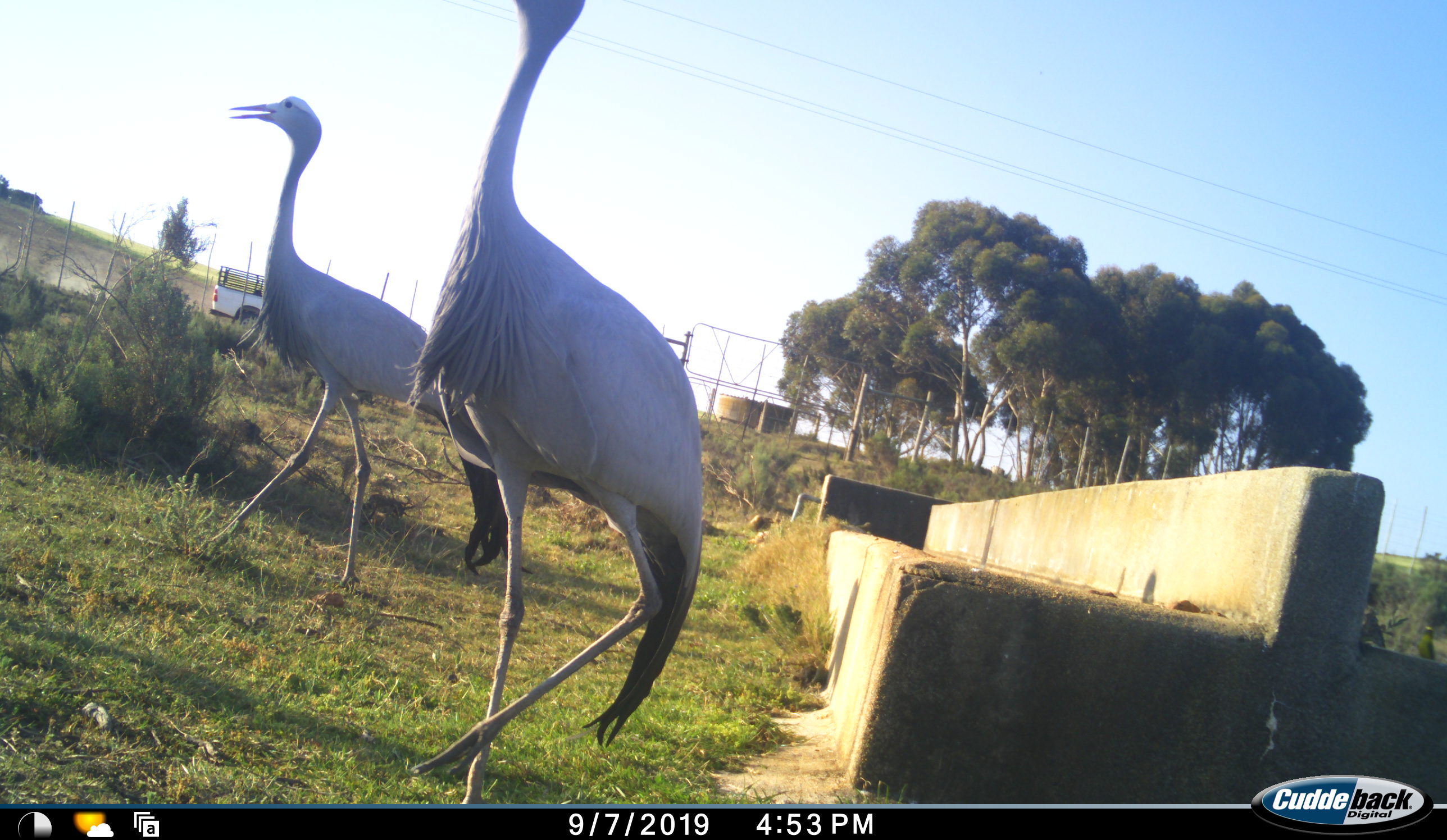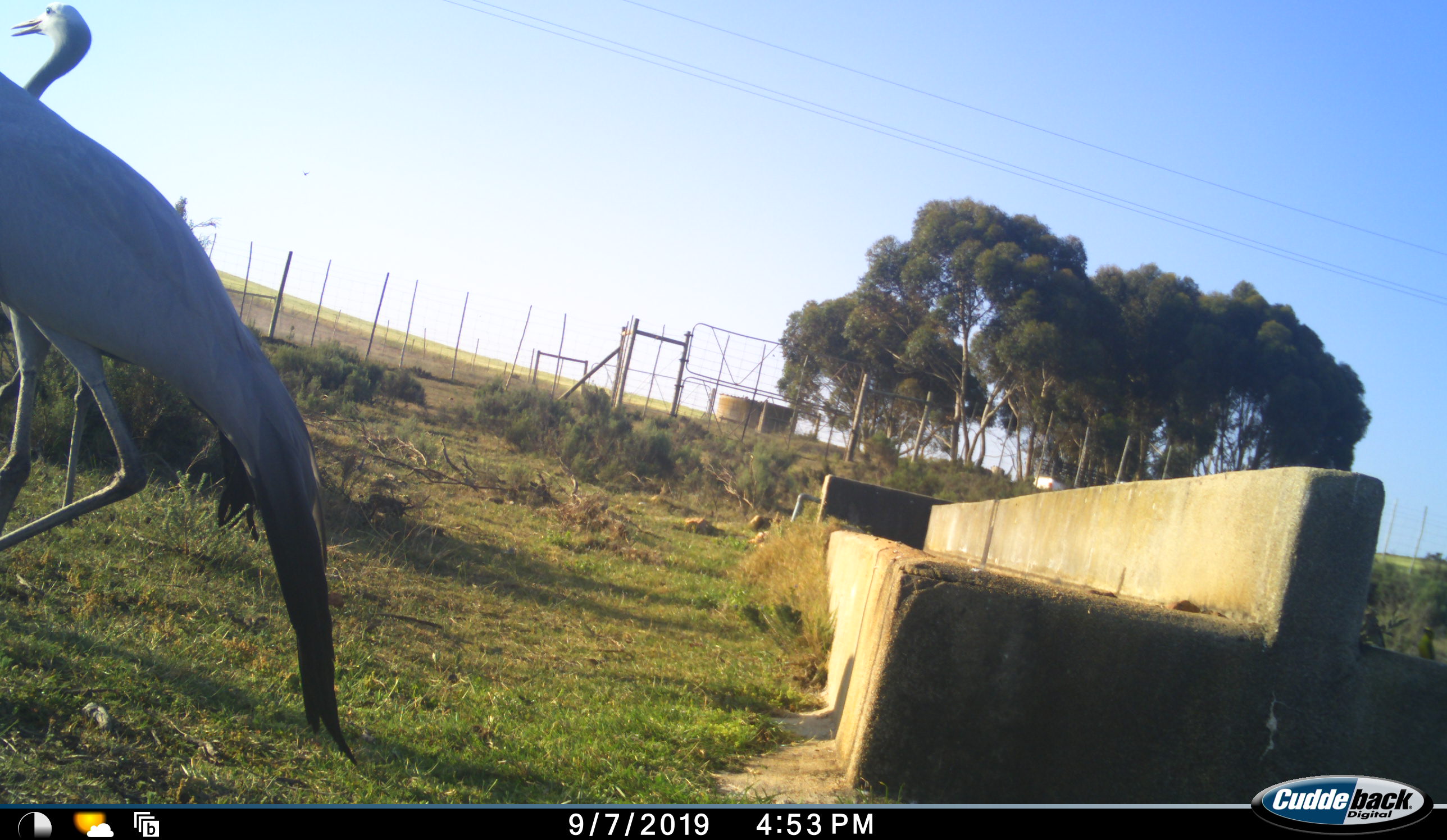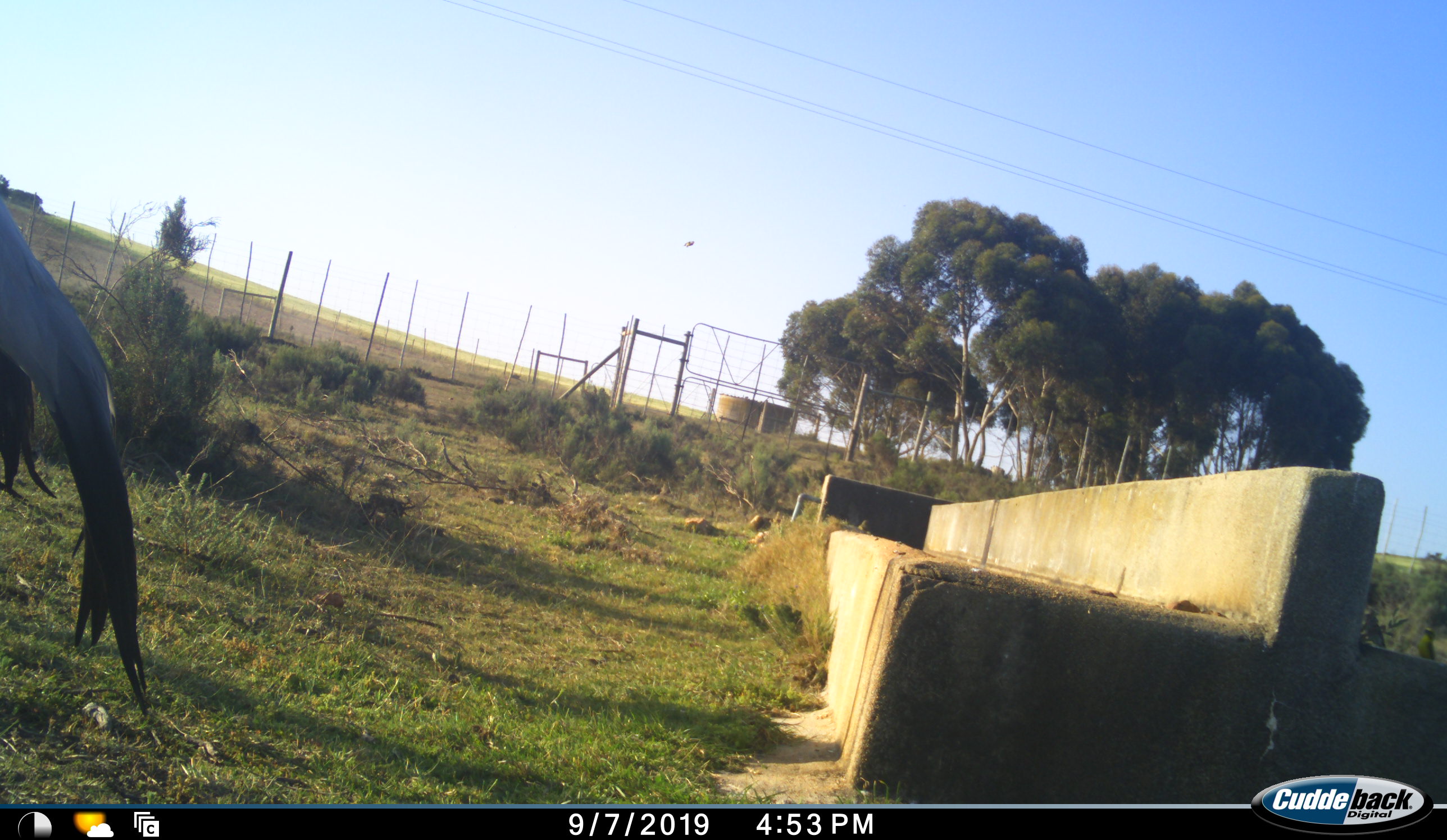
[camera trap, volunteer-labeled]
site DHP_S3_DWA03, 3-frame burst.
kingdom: Animalia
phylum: Chordata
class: Aves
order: Gruiformes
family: Gruidae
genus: Anthropoides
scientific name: Anthropoides paradiseus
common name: blue crane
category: craneblue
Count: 2.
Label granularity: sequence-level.